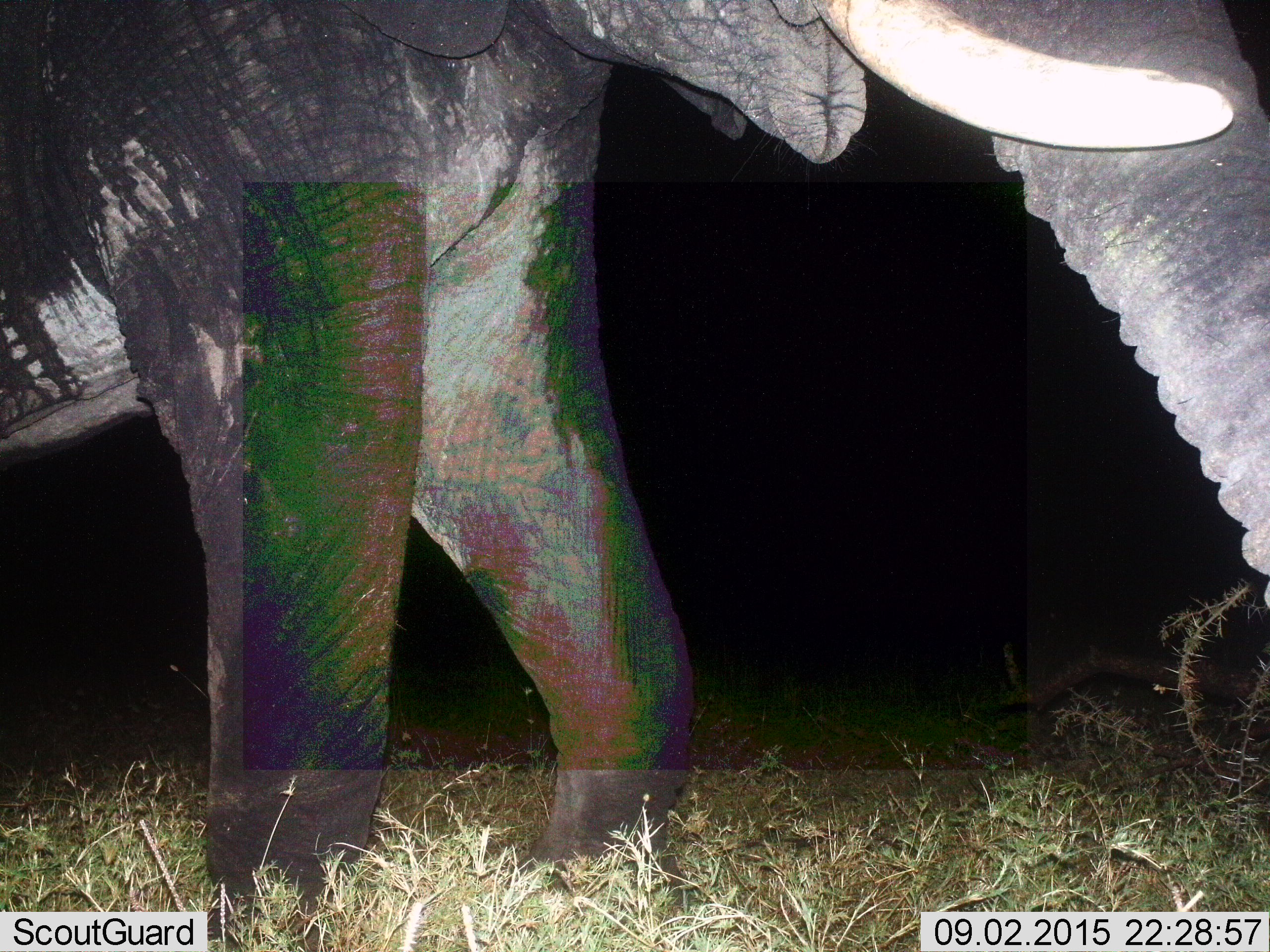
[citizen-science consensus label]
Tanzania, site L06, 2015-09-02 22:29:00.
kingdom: Animalia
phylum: Chordata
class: Mammalia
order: Proboscidea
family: Elephantidae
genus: Loxodonta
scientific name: Loxodonta africana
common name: african bush elephant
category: elephant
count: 1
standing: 50%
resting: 0%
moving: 62%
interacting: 0%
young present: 0%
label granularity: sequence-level